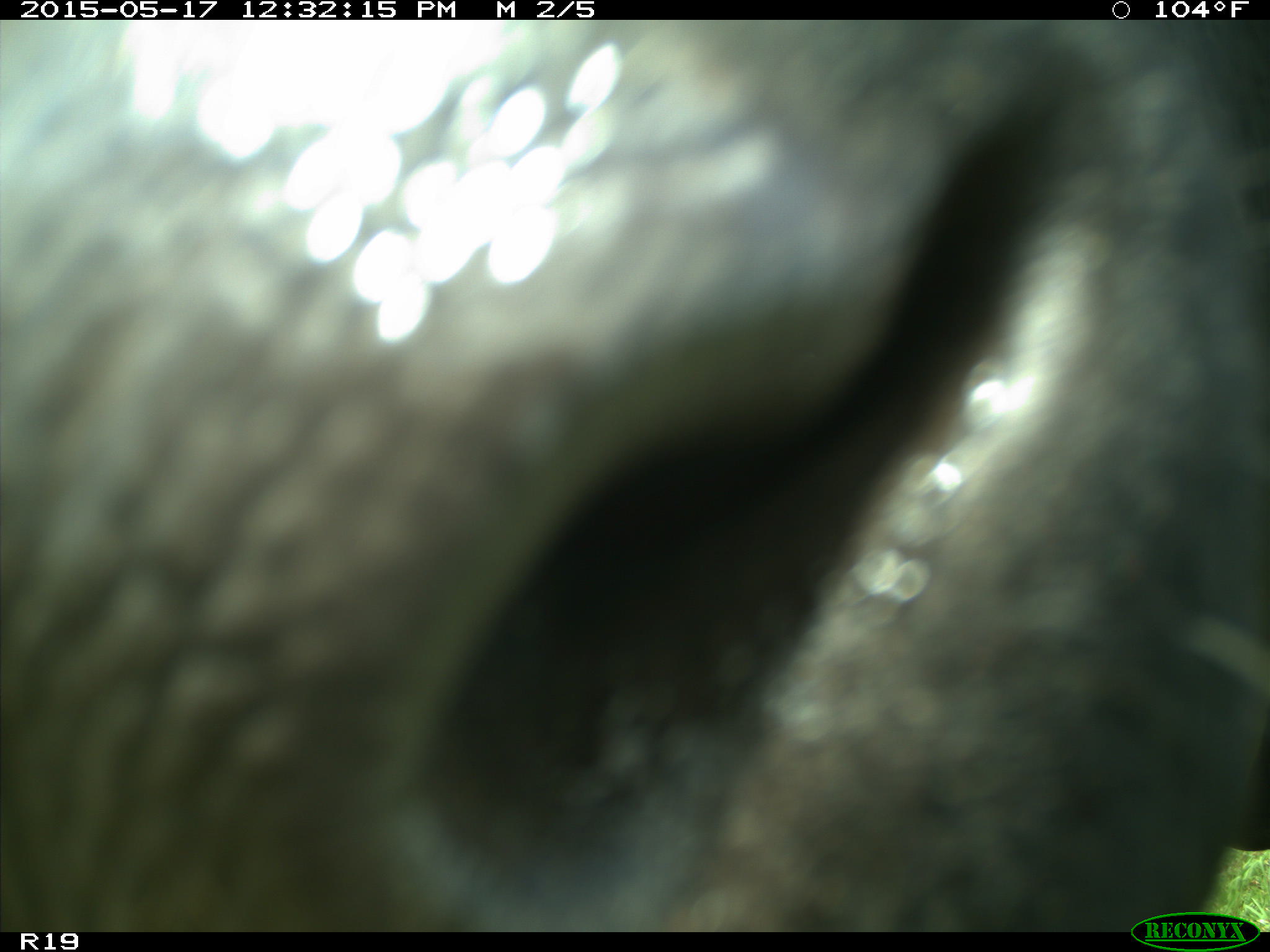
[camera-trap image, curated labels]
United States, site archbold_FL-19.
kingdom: Animalia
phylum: Chordata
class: Mammalia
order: Artiodactyla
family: Bovidae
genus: Bos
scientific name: Bos taurus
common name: domestic cow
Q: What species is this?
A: Bos taurus (domestic cow).